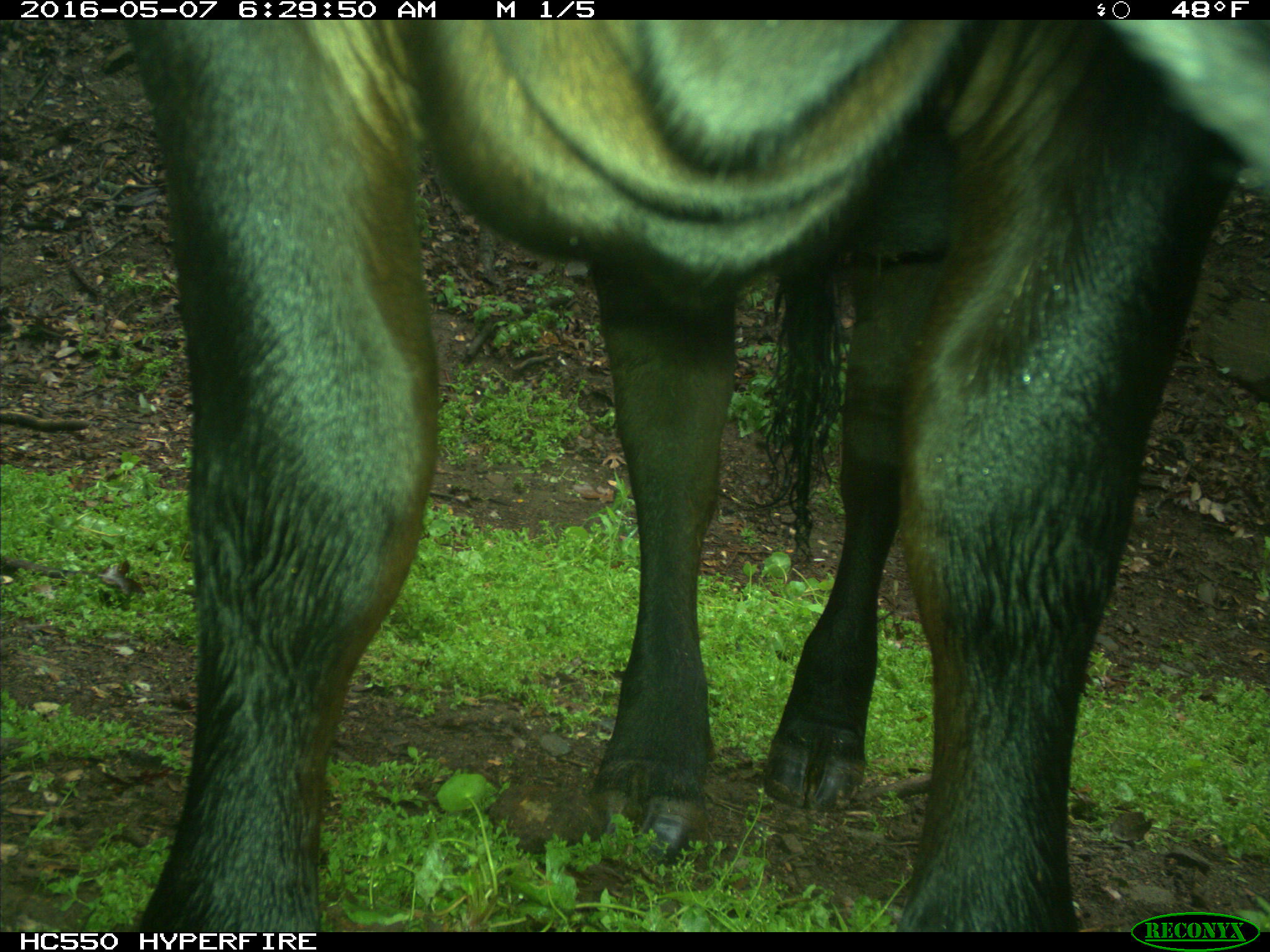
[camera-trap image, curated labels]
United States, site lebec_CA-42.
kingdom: Animalia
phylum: Chordata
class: Mammalia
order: Artiodactyla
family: Bovidae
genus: Bos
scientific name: Bos taurus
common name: domestic cow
Bos taurus (domestic cow).